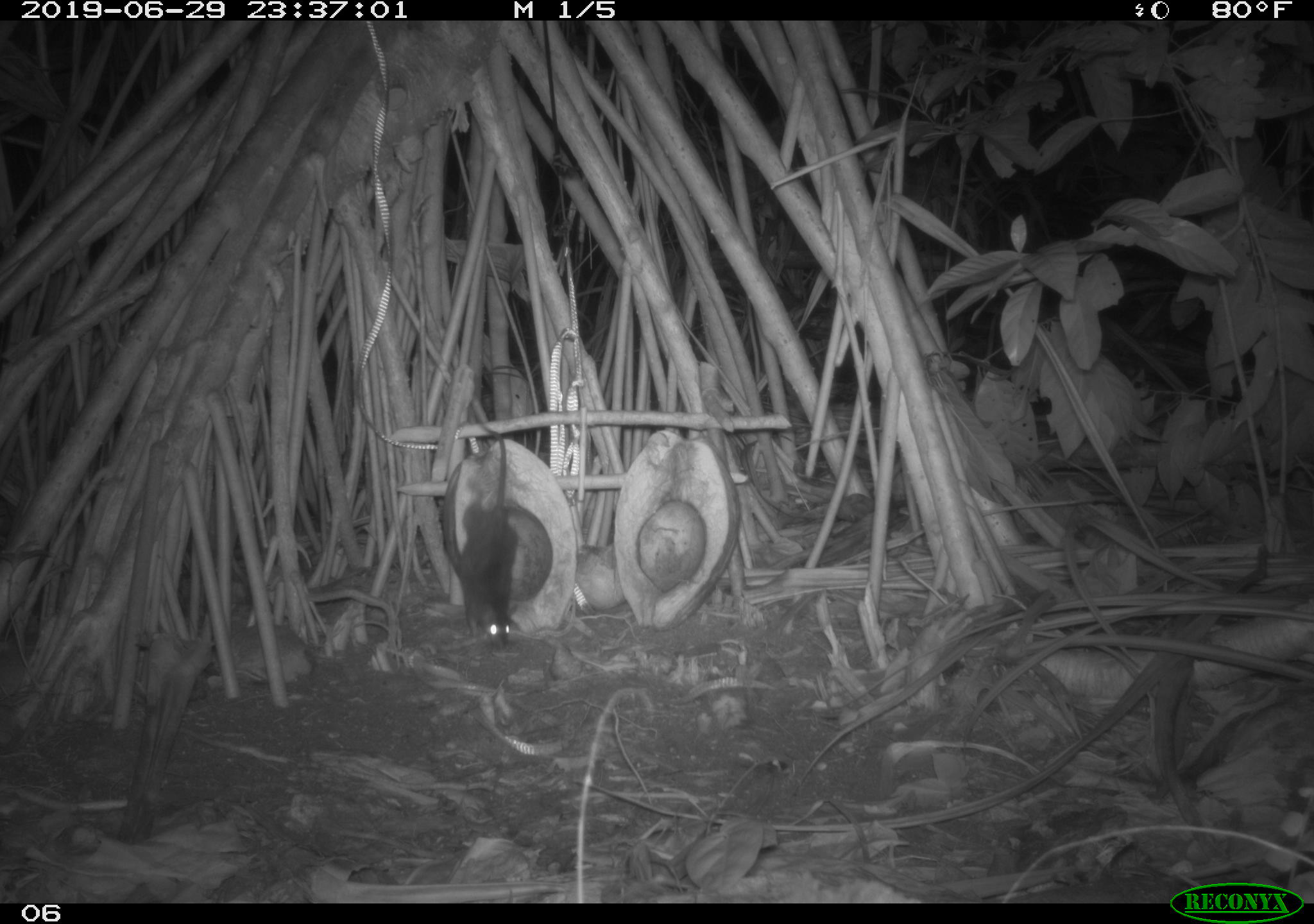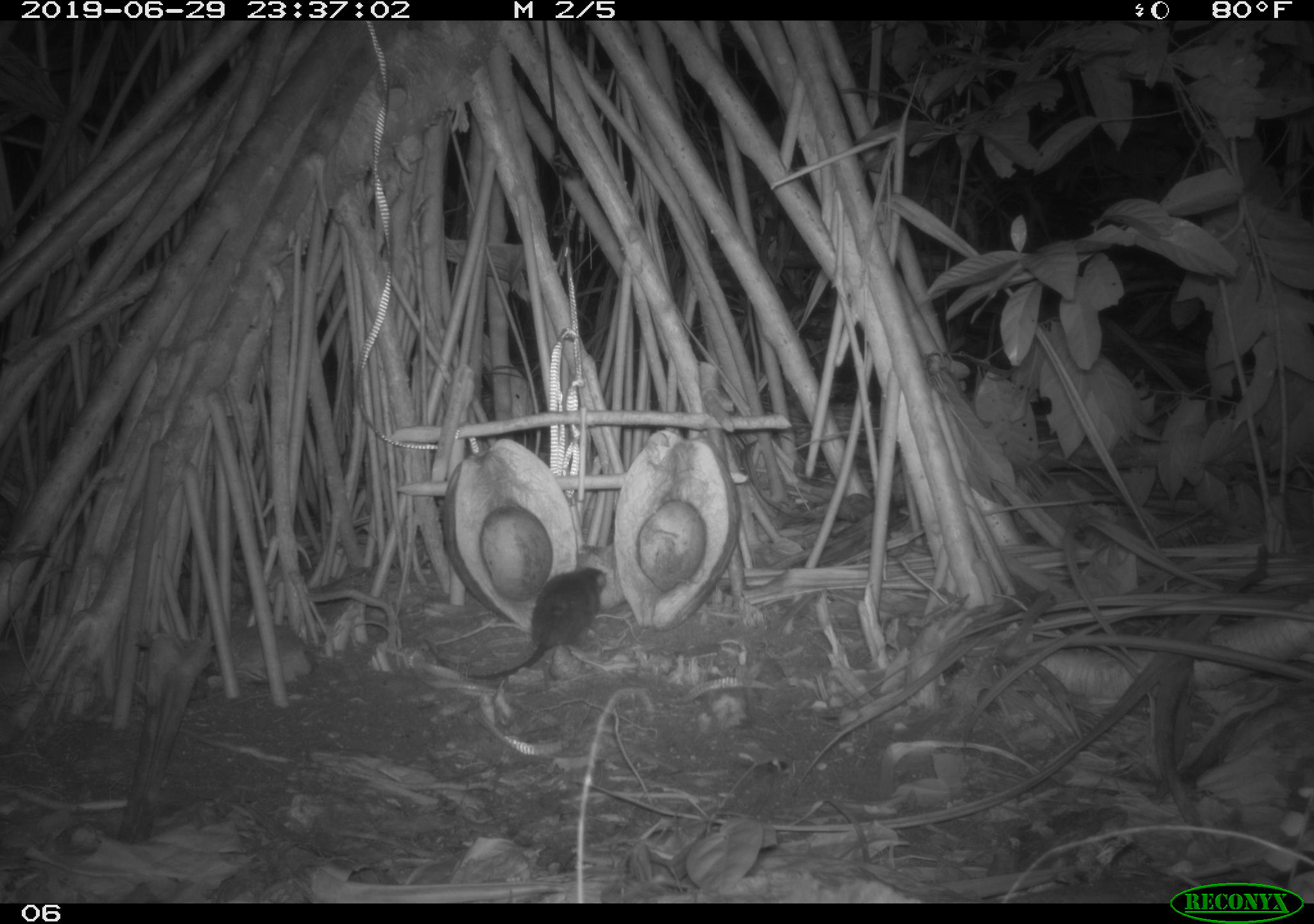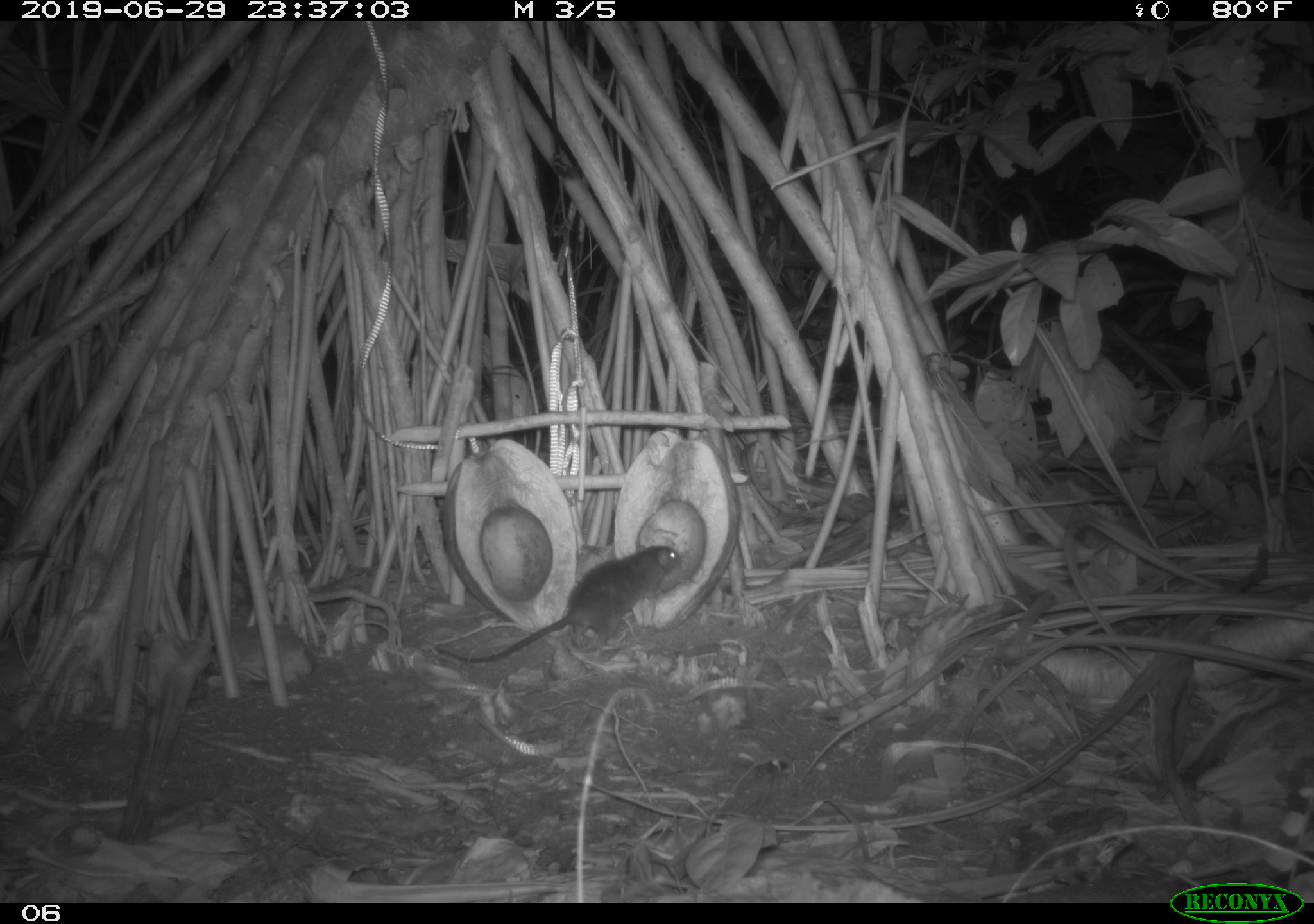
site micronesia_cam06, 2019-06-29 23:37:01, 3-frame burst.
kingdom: Animalia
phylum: Chordata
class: Mammalia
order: Rodentia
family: Muridae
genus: Rattus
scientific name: Rattus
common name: rat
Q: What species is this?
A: Rat (Rattus).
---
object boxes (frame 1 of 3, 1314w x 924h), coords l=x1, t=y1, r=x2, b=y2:
rat: l=457, t=406, r=523, b=651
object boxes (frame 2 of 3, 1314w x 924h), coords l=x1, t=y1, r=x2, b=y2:
rat: l=463, t=567, r=613, b=689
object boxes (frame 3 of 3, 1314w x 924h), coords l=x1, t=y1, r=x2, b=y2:
rat: l=436, t=535, r=684, b=671